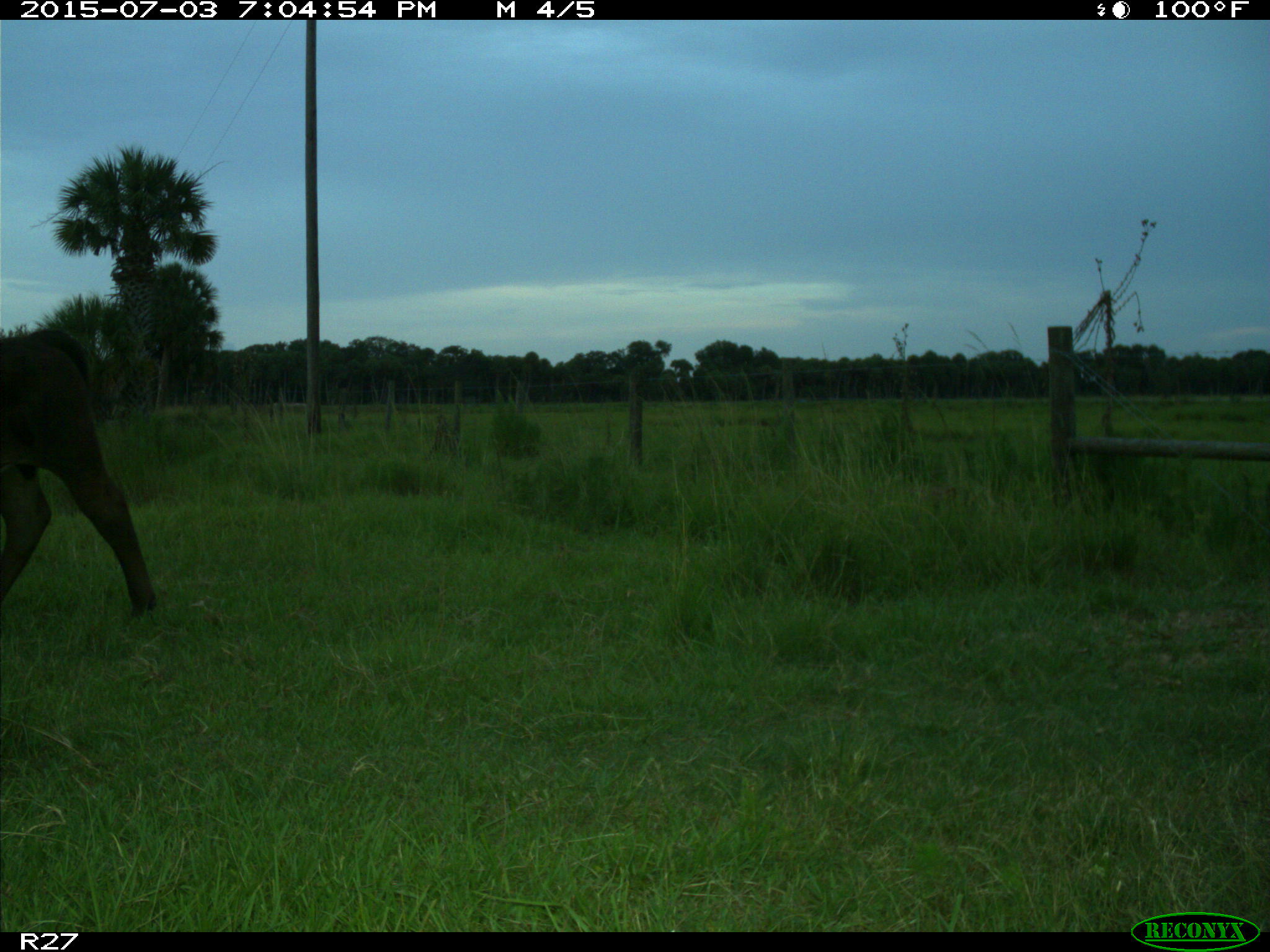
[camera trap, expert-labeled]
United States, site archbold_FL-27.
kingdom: Animalia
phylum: Chordata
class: Mammalia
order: Artiodactyla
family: Bovidae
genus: Bos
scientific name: Bos taurus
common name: domestic cow